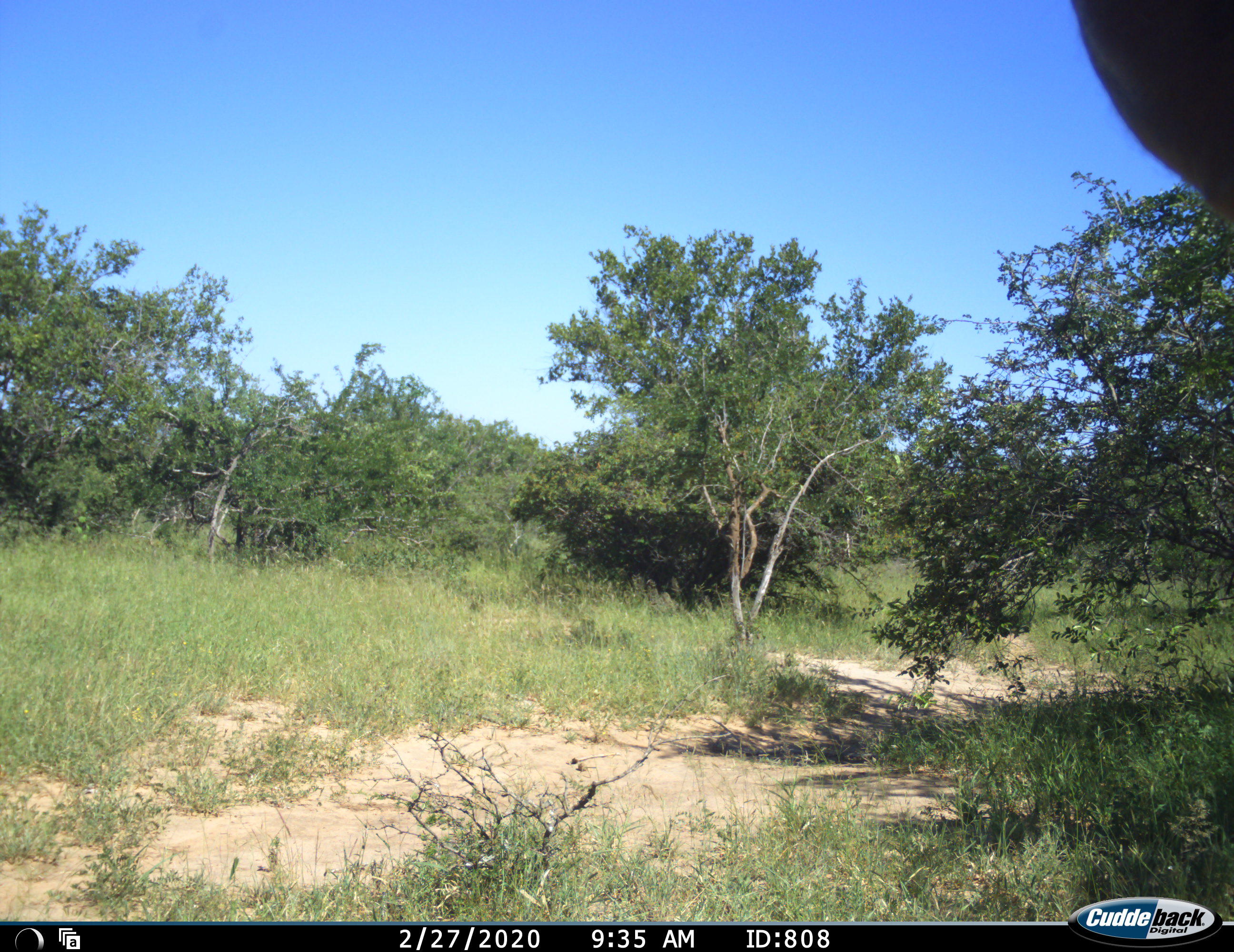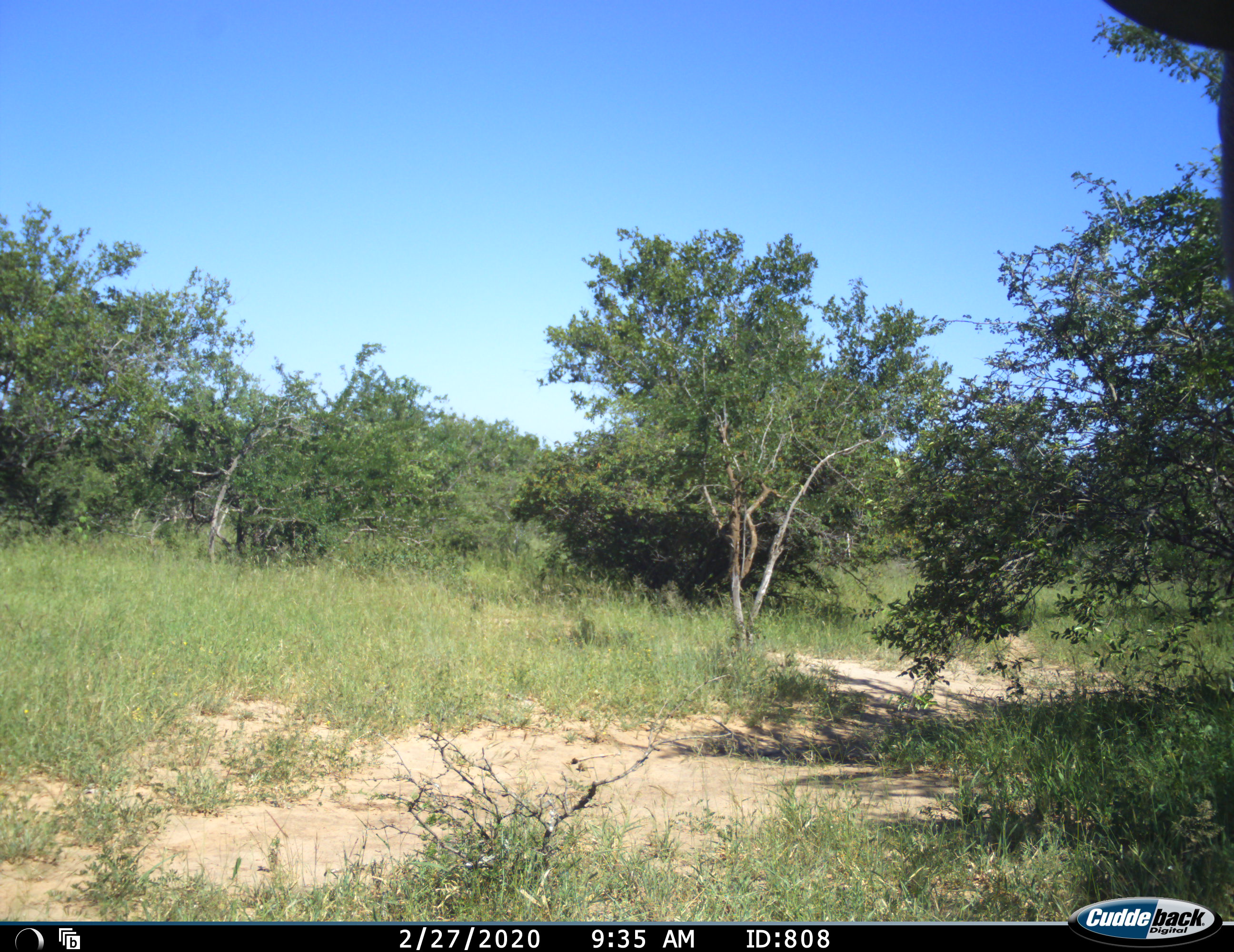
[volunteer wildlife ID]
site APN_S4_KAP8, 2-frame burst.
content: unidentified animal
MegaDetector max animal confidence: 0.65